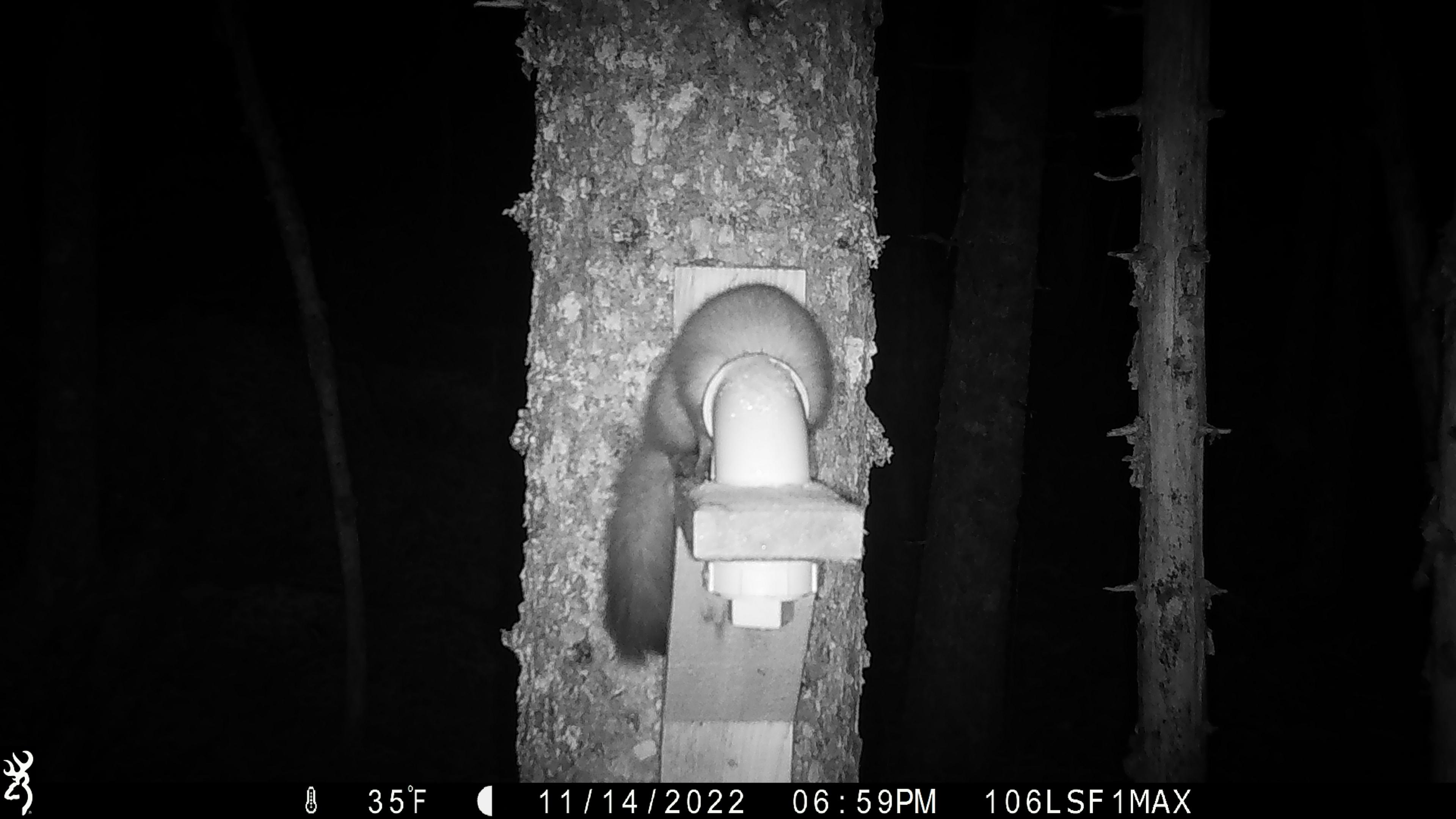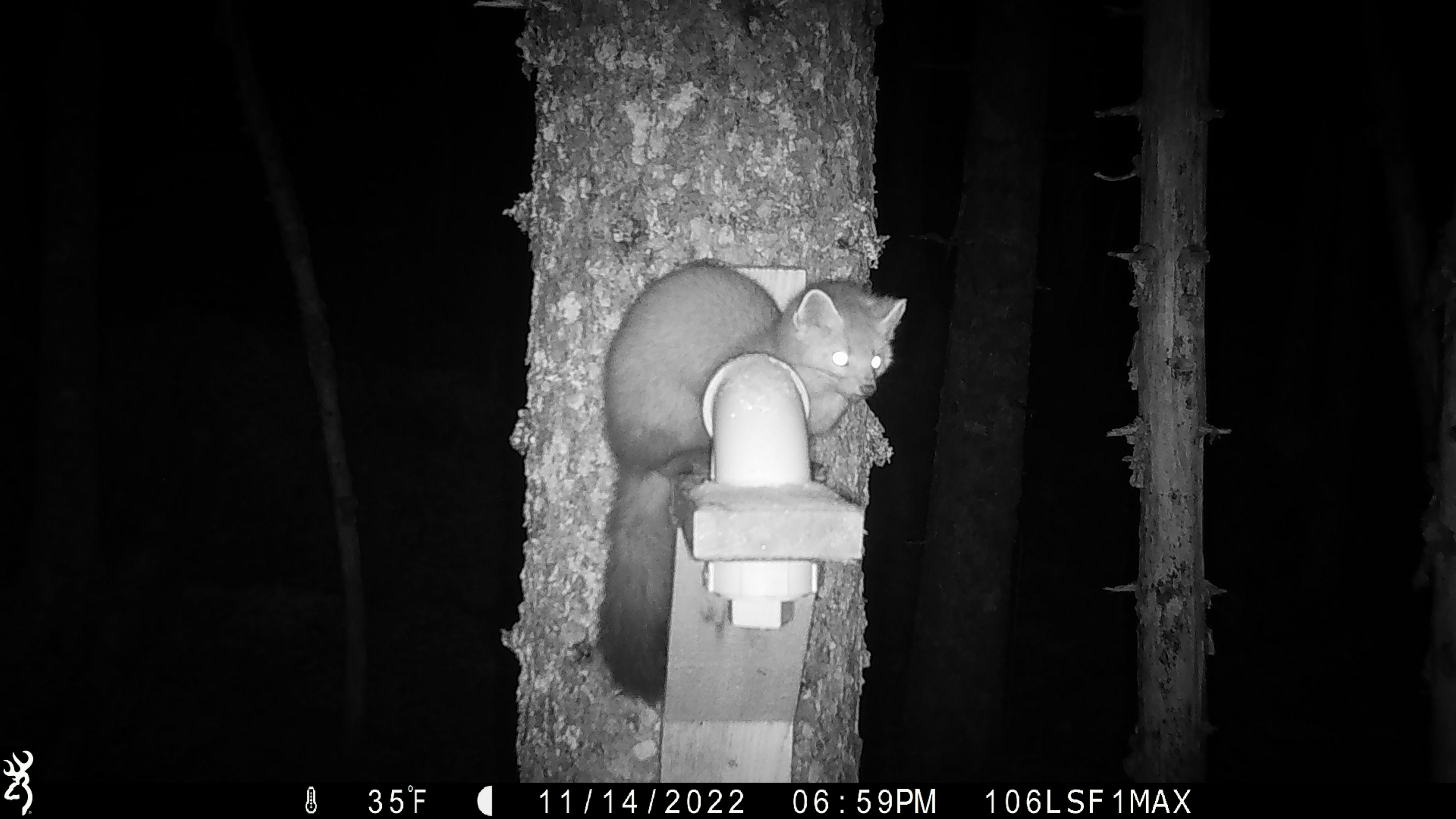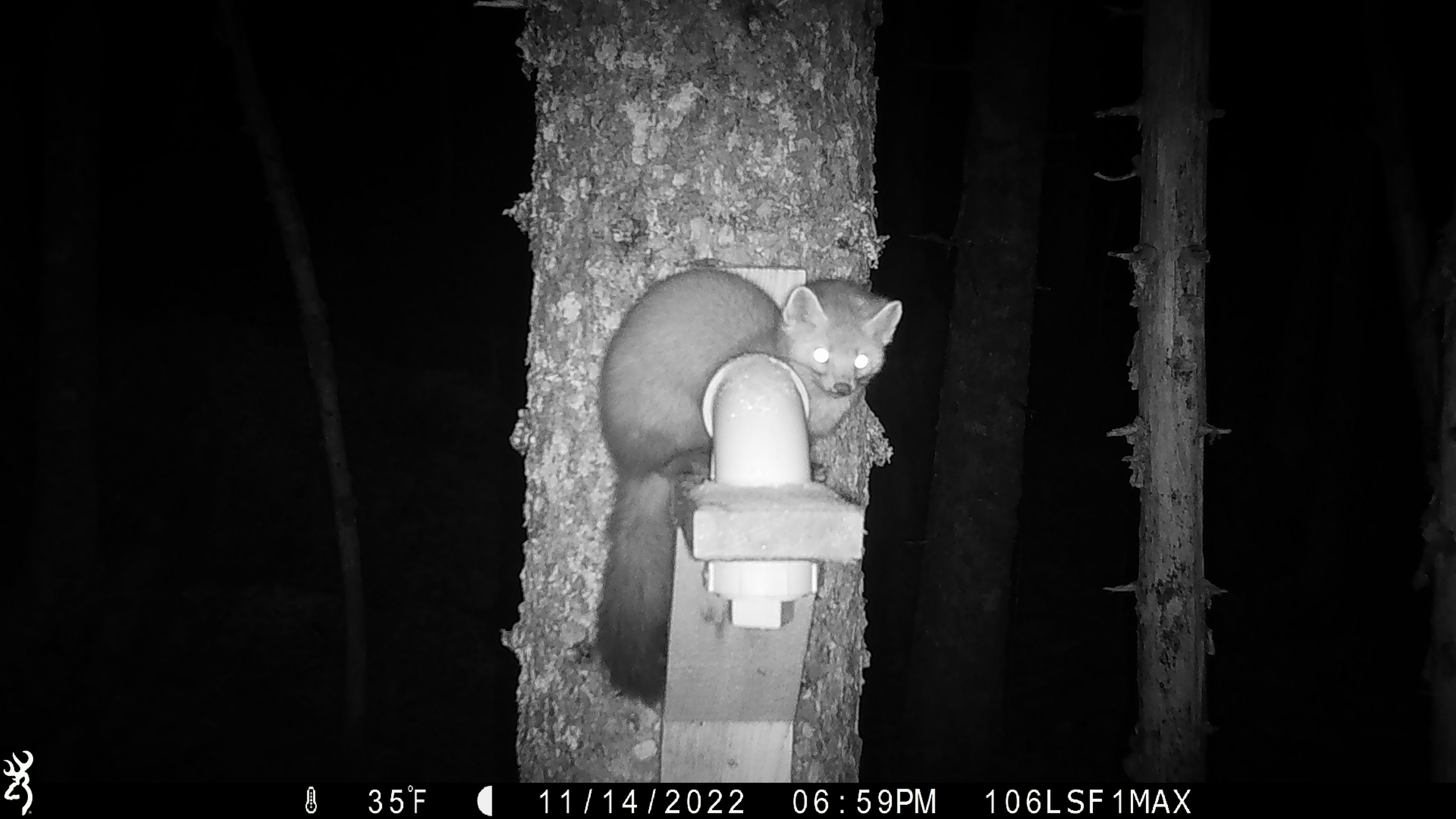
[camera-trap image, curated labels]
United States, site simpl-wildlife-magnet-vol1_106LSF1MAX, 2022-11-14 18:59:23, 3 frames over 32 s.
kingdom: Animalia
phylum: Chordata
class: Mammalia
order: Carnivora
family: Mustelidae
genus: Martes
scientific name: Martes americana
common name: american marten